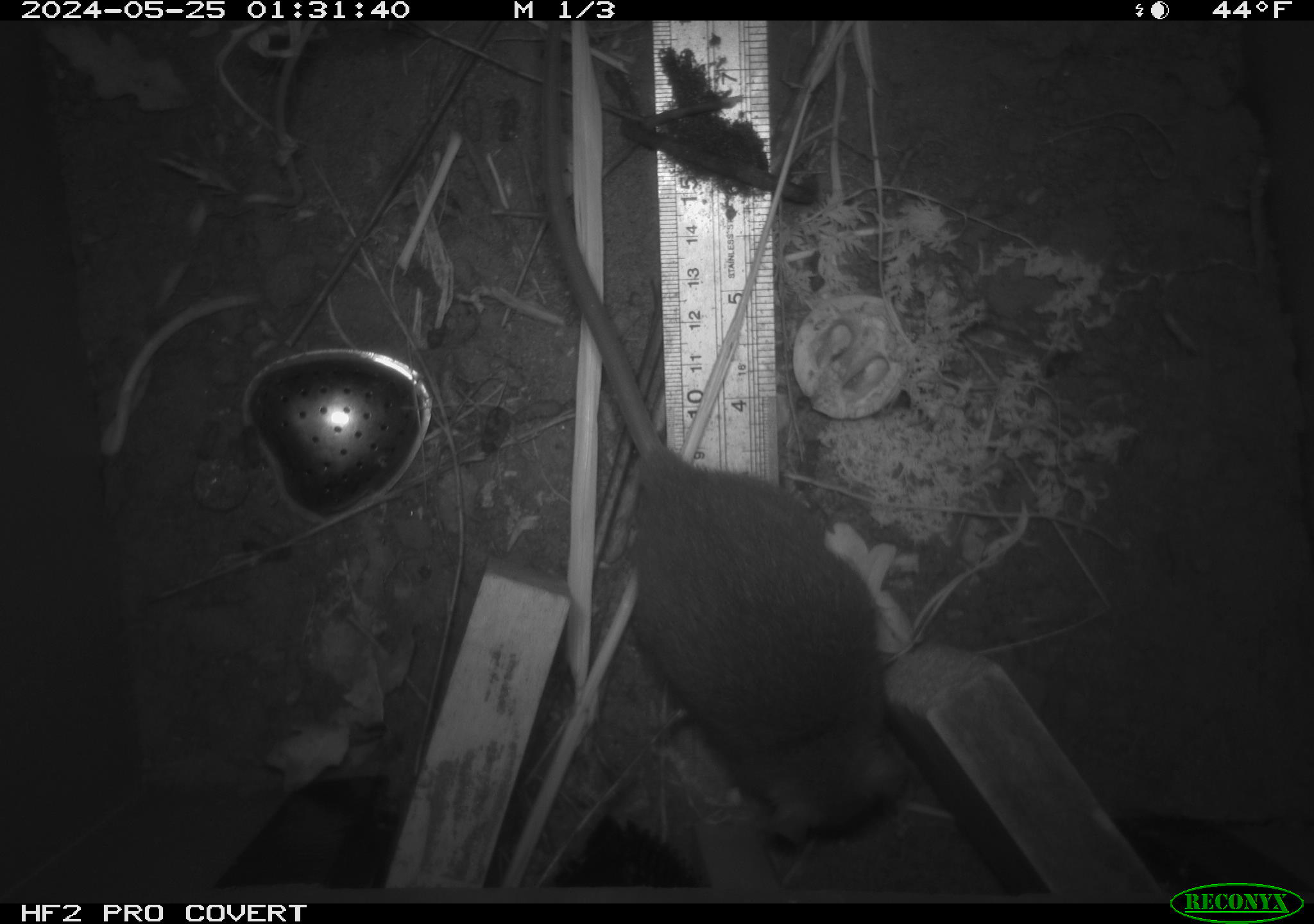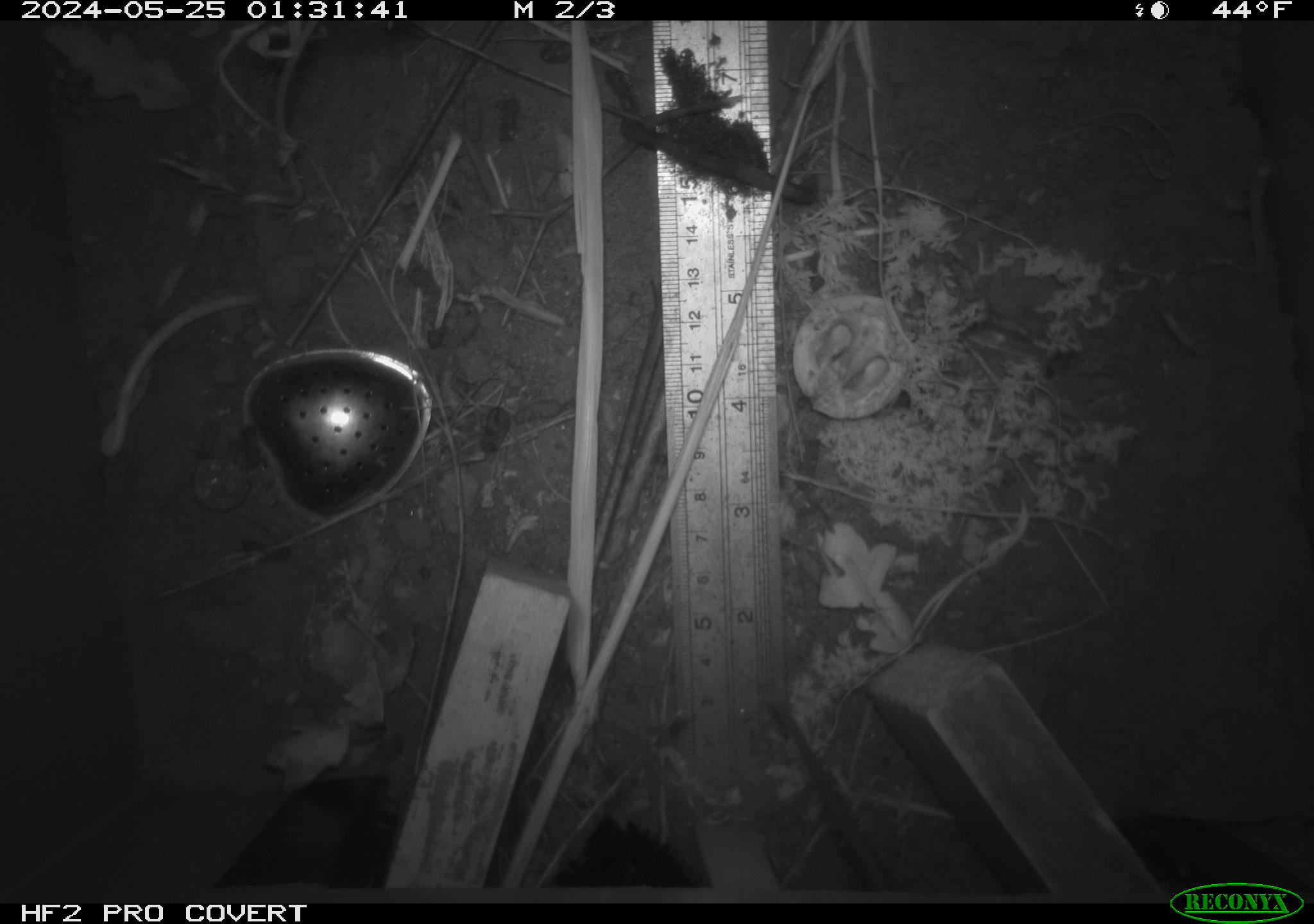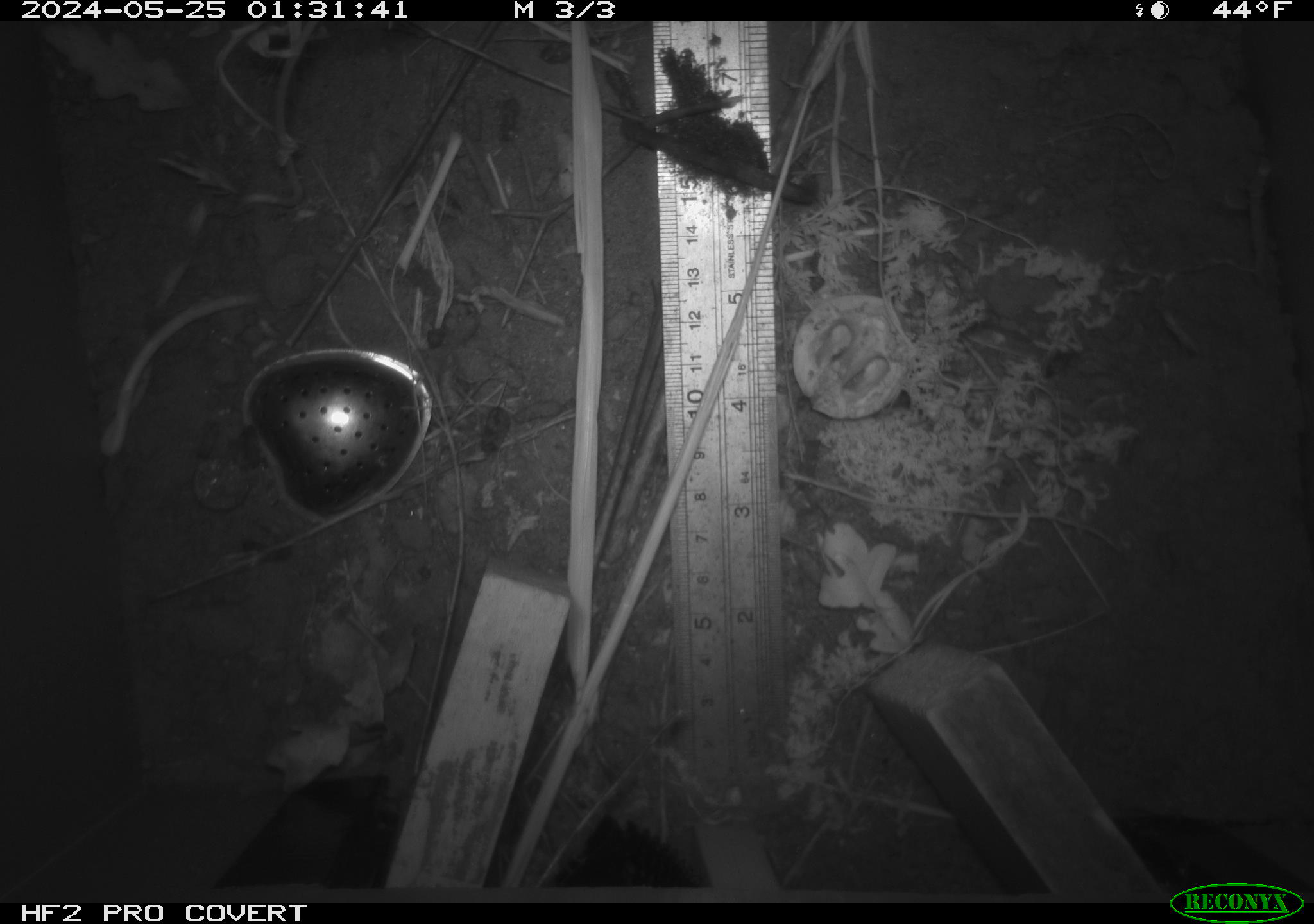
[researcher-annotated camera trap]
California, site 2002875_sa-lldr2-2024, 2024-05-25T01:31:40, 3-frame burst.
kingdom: Animalia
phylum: Chordata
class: Mammalia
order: Rodentia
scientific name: Rodentia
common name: rodent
Rodent (Rodentia).